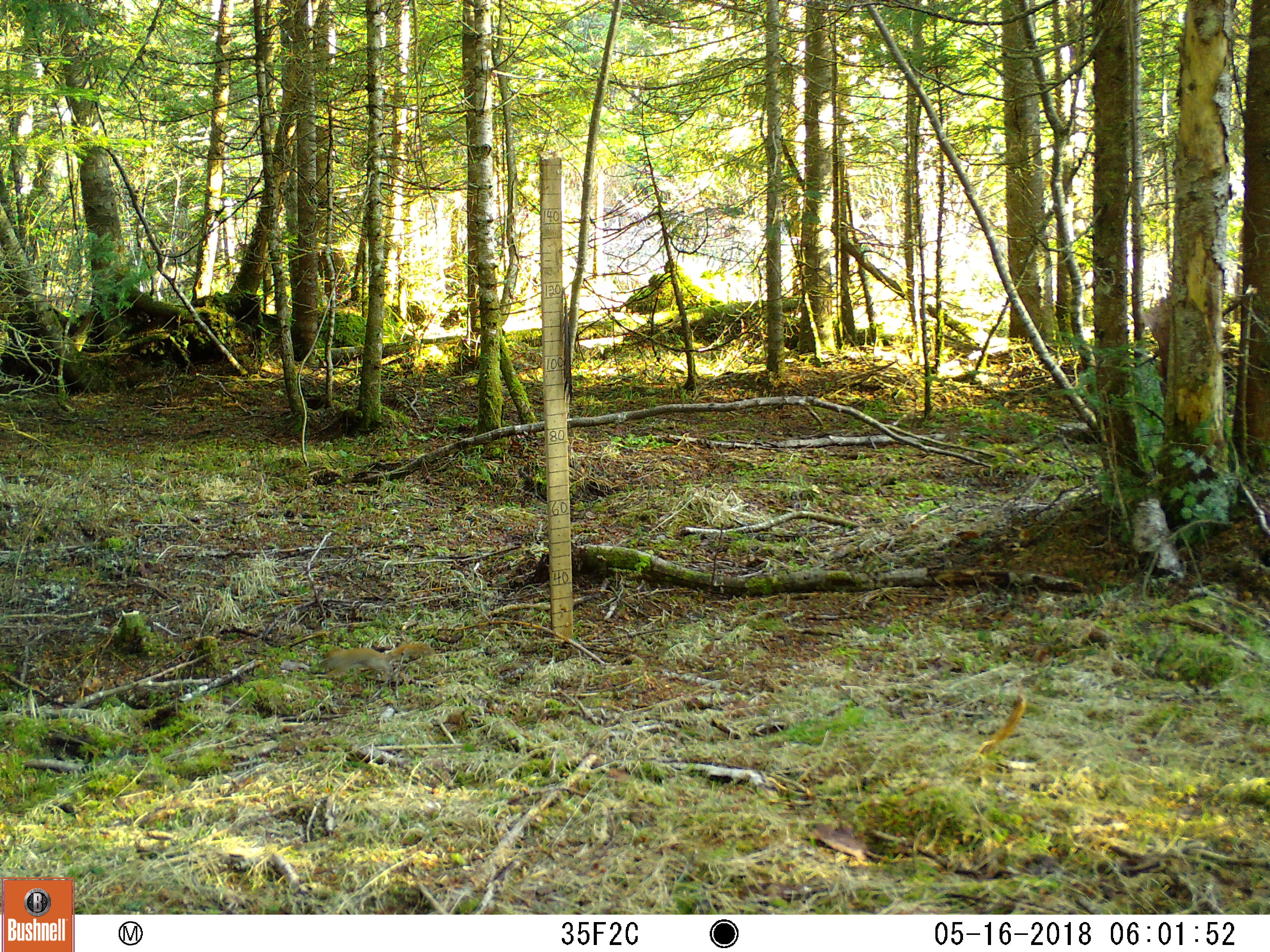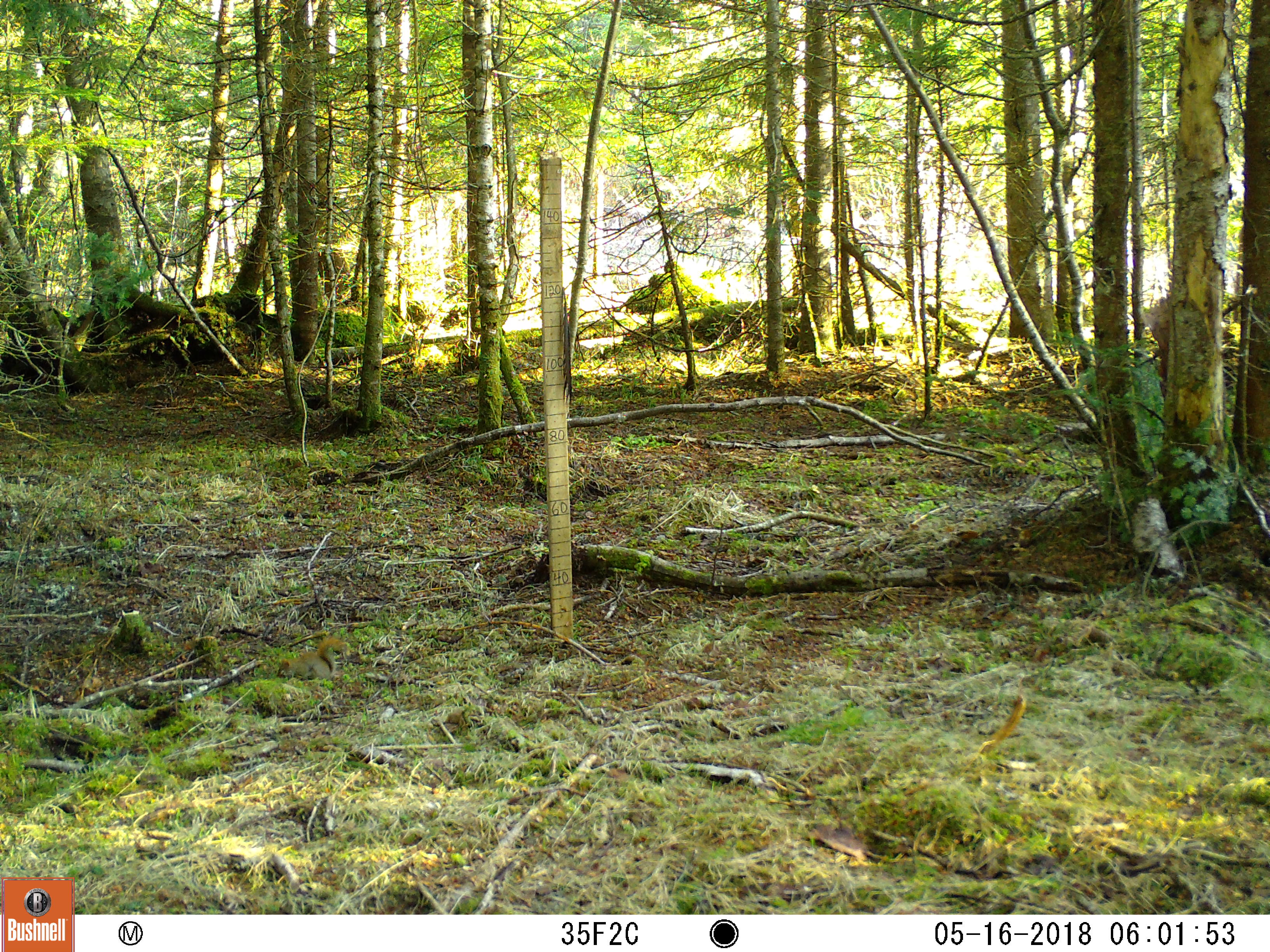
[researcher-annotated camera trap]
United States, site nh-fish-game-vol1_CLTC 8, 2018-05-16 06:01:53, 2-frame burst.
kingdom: Animalia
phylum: Chordata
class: Mammalia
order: Rodentia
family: Sciuridae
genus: Tamiasciurus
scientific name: Tamiasciurus hudsonicus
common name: red squirrel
Red squirrel (Tamiasciurus hudsonicus).